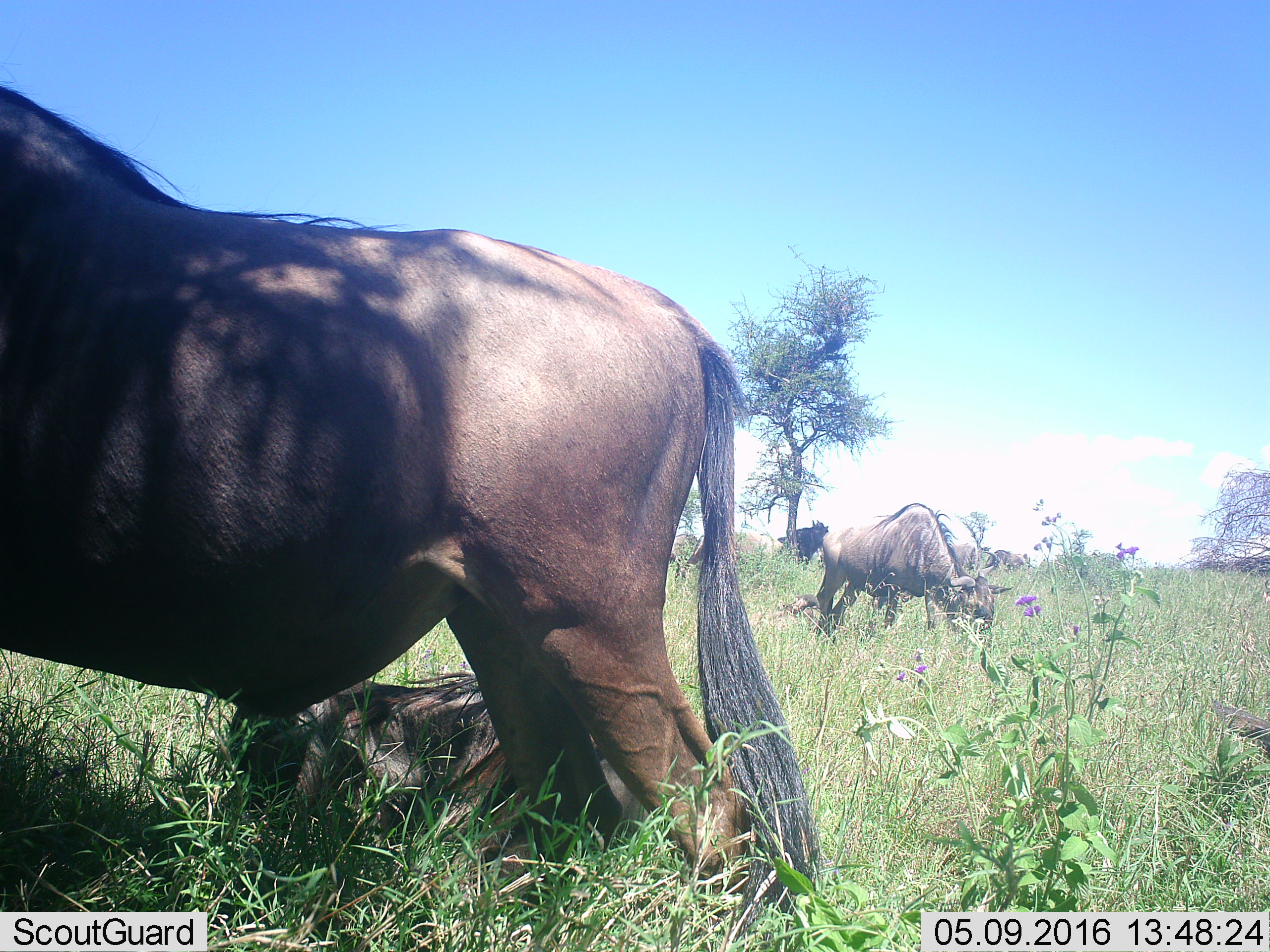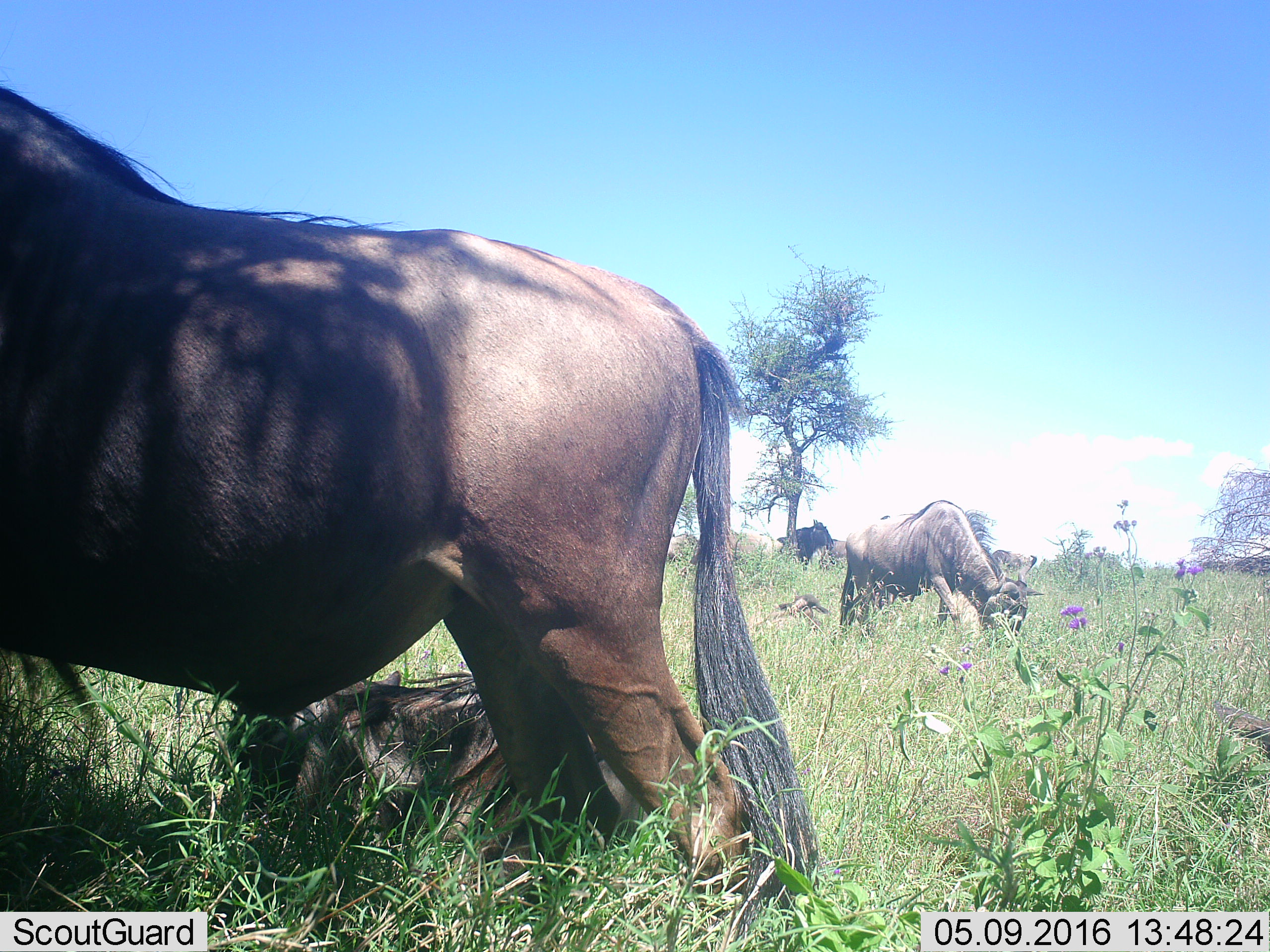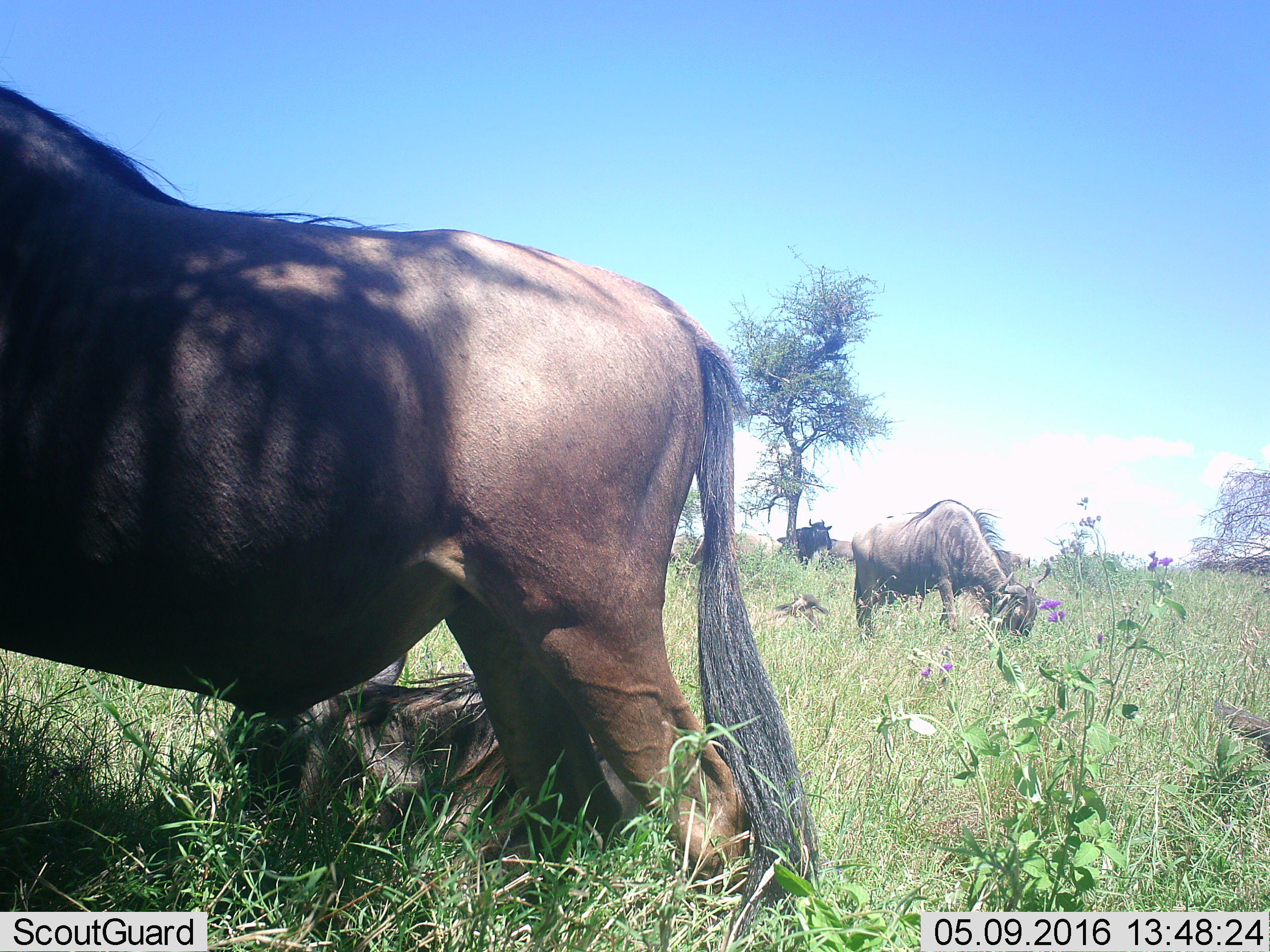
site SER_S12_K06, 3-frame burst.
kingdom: Animalia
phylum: Chordata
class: Mammalia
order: Artiodactyla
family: Bovidae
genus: Connochaetes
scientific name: Connochaetes taurinus taurinus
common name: blue wildebeest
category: wildebeestblue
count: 7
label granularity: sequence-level